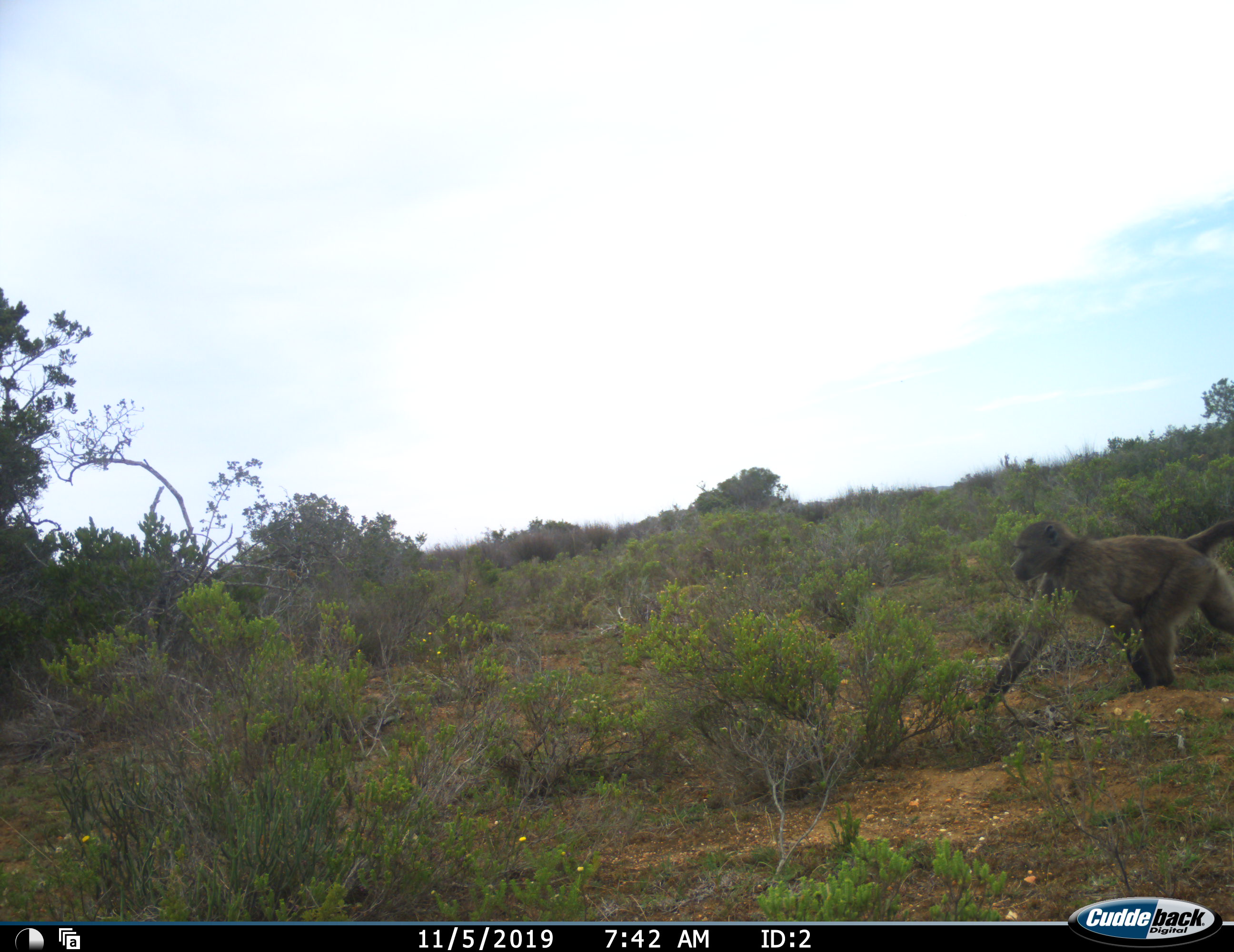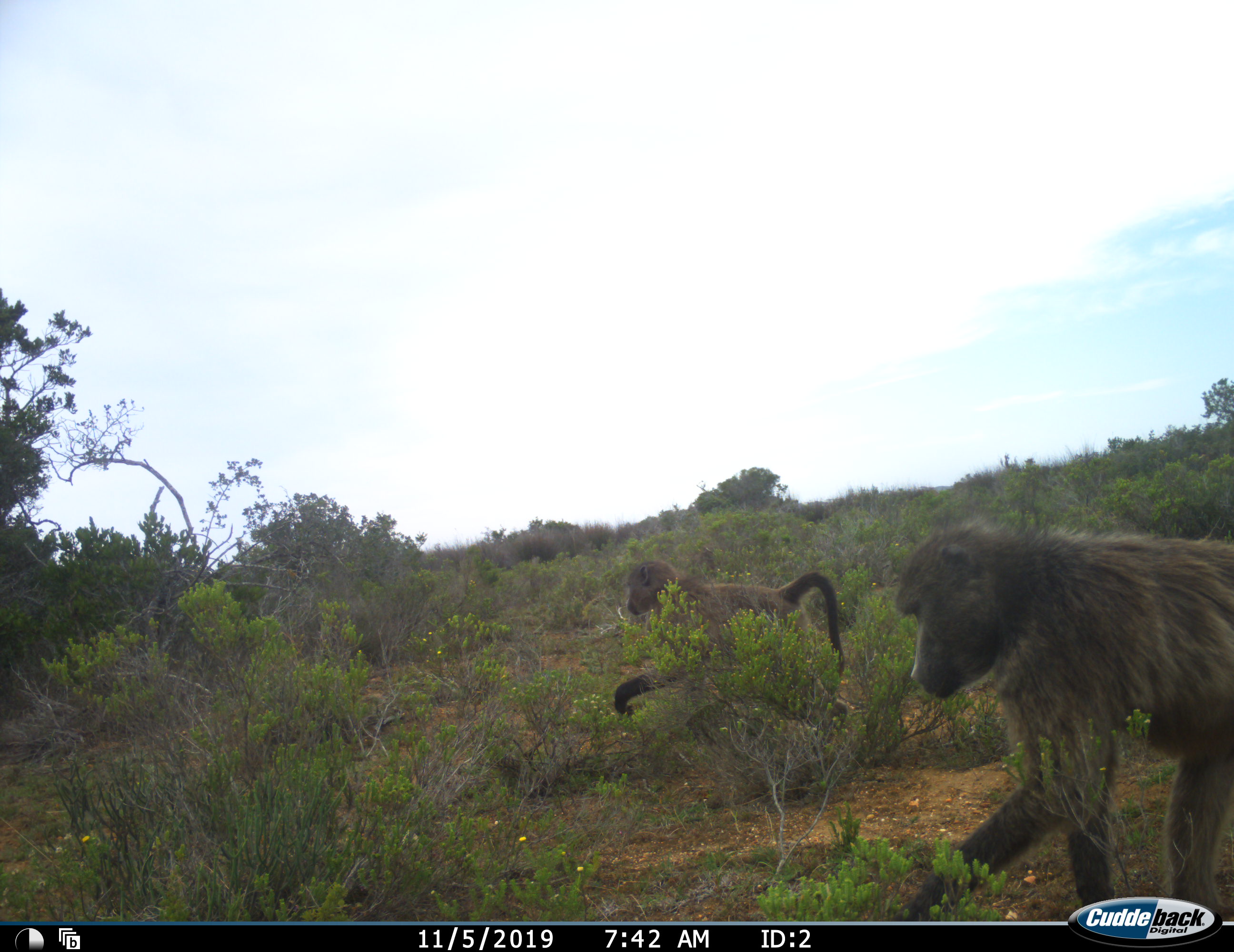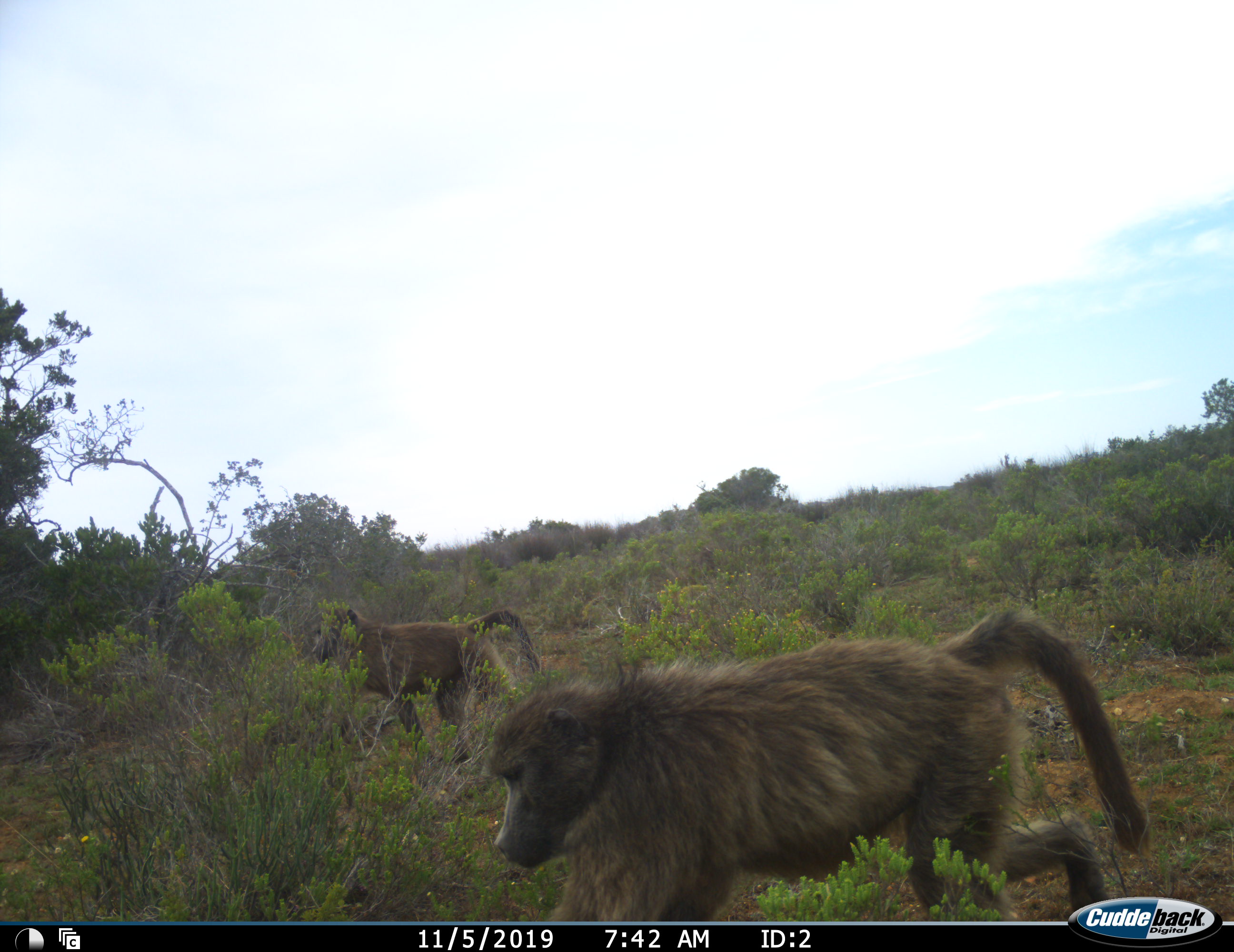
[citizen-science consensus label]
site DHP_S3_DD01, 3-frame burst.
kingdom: Animalia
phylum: Chordata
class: Mammalia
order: Primates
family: Cercopithecidae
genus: Papio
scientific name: Papio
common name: baboon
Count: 2.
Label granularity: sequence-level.